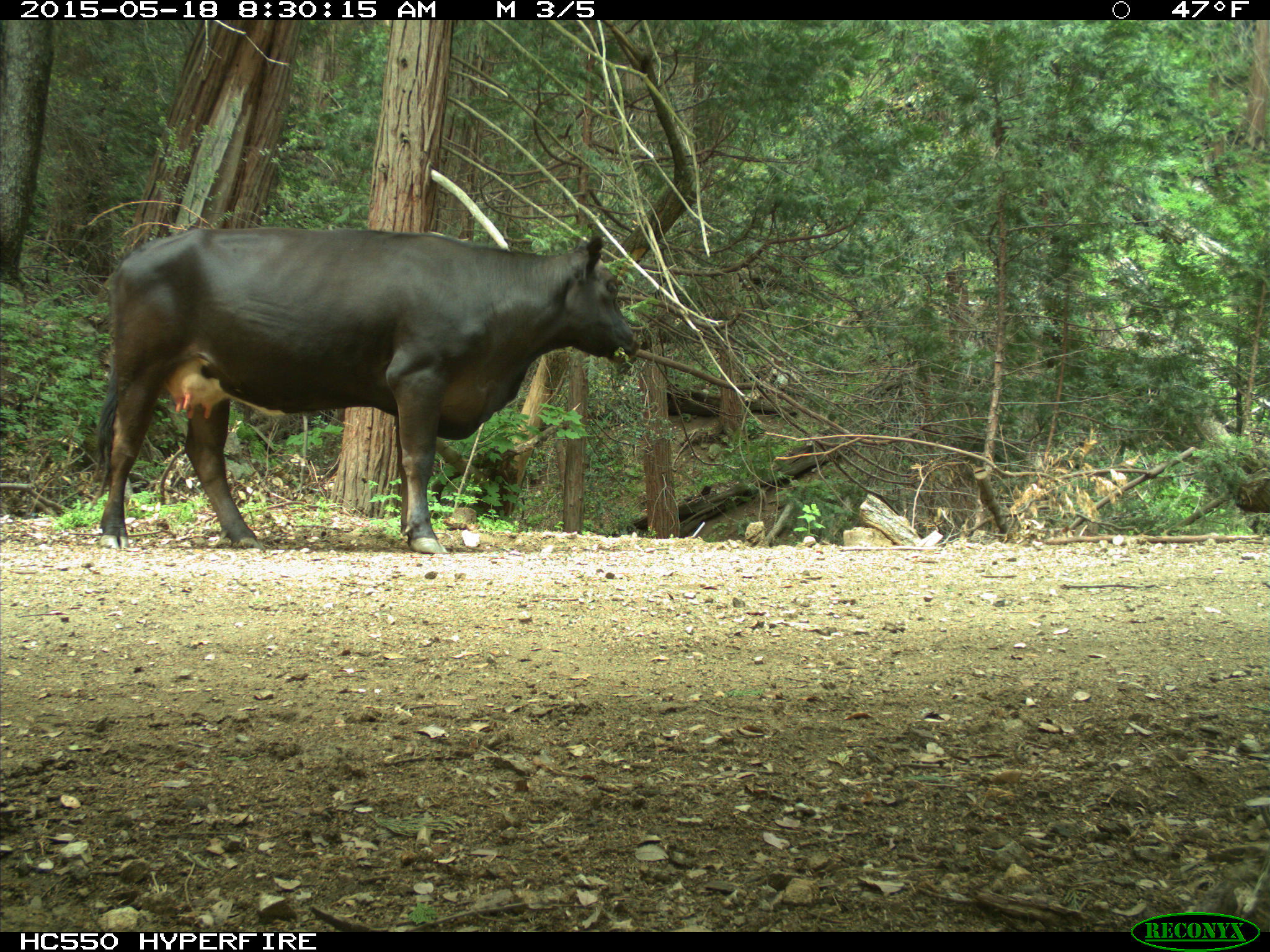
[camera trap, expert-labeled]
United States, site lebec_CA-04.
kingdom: Animalia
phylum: Chordata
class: Mammalia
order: Artiodactyla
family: Bovidae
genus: Bos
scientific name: Bos taurus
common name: domestic cow